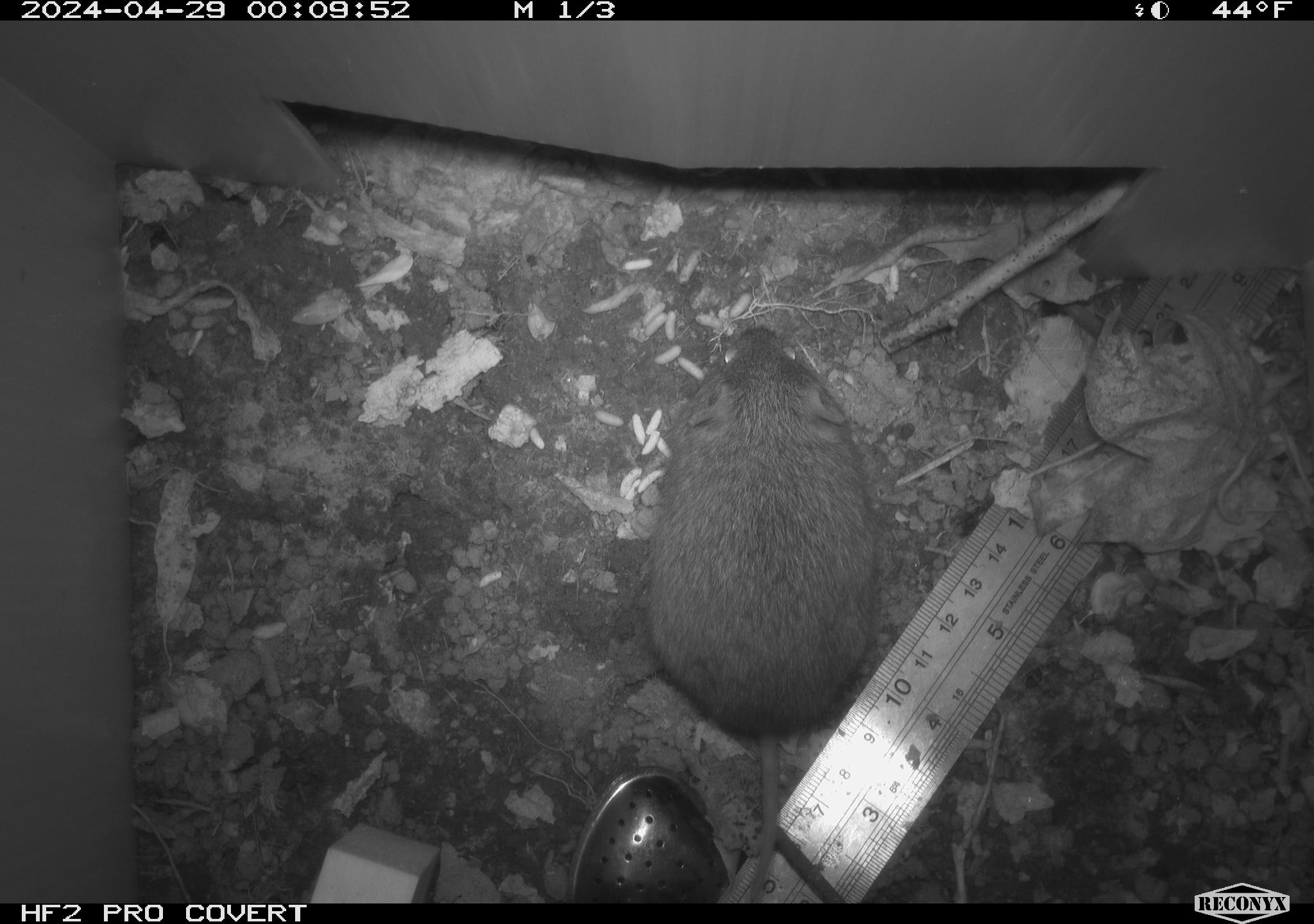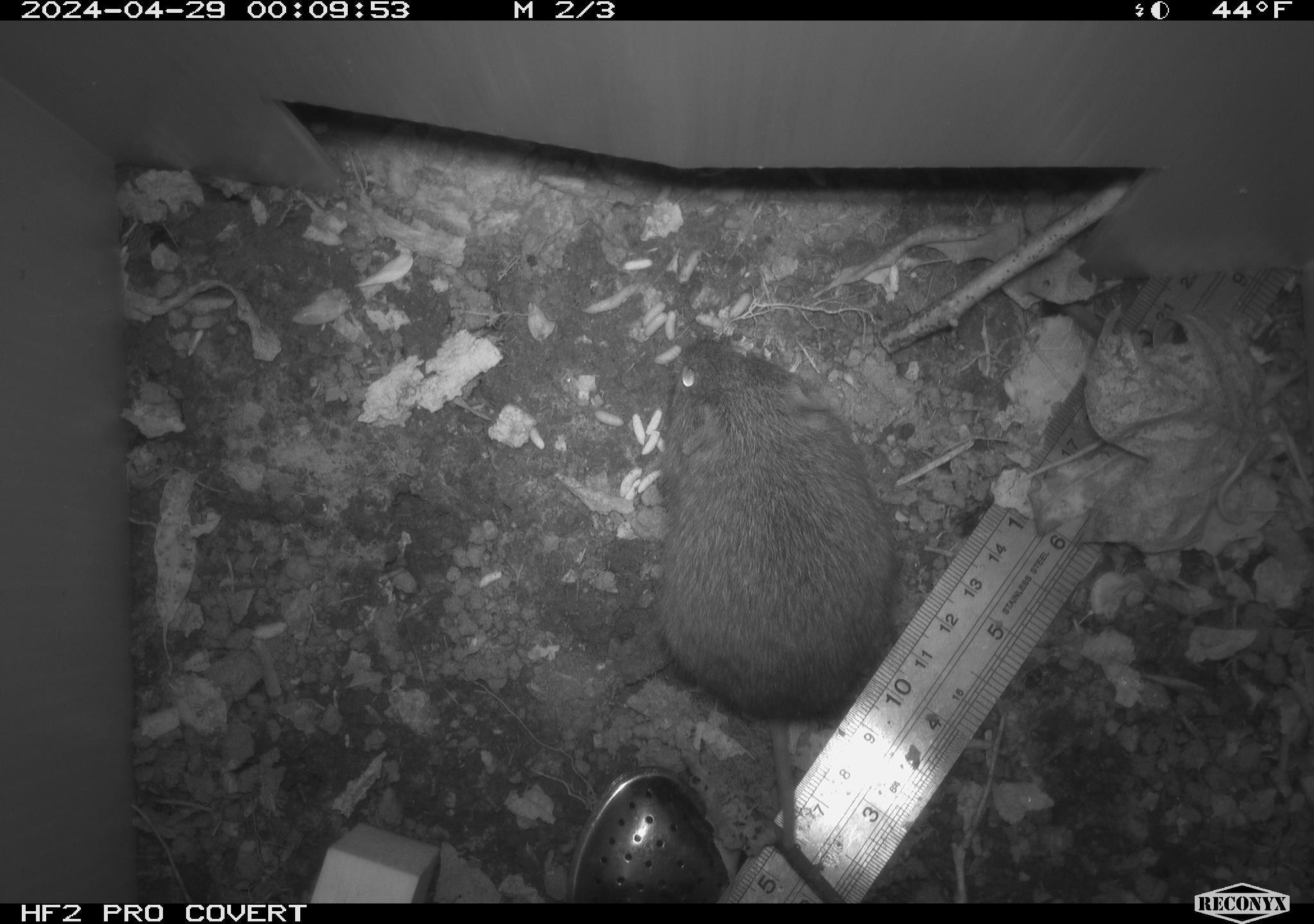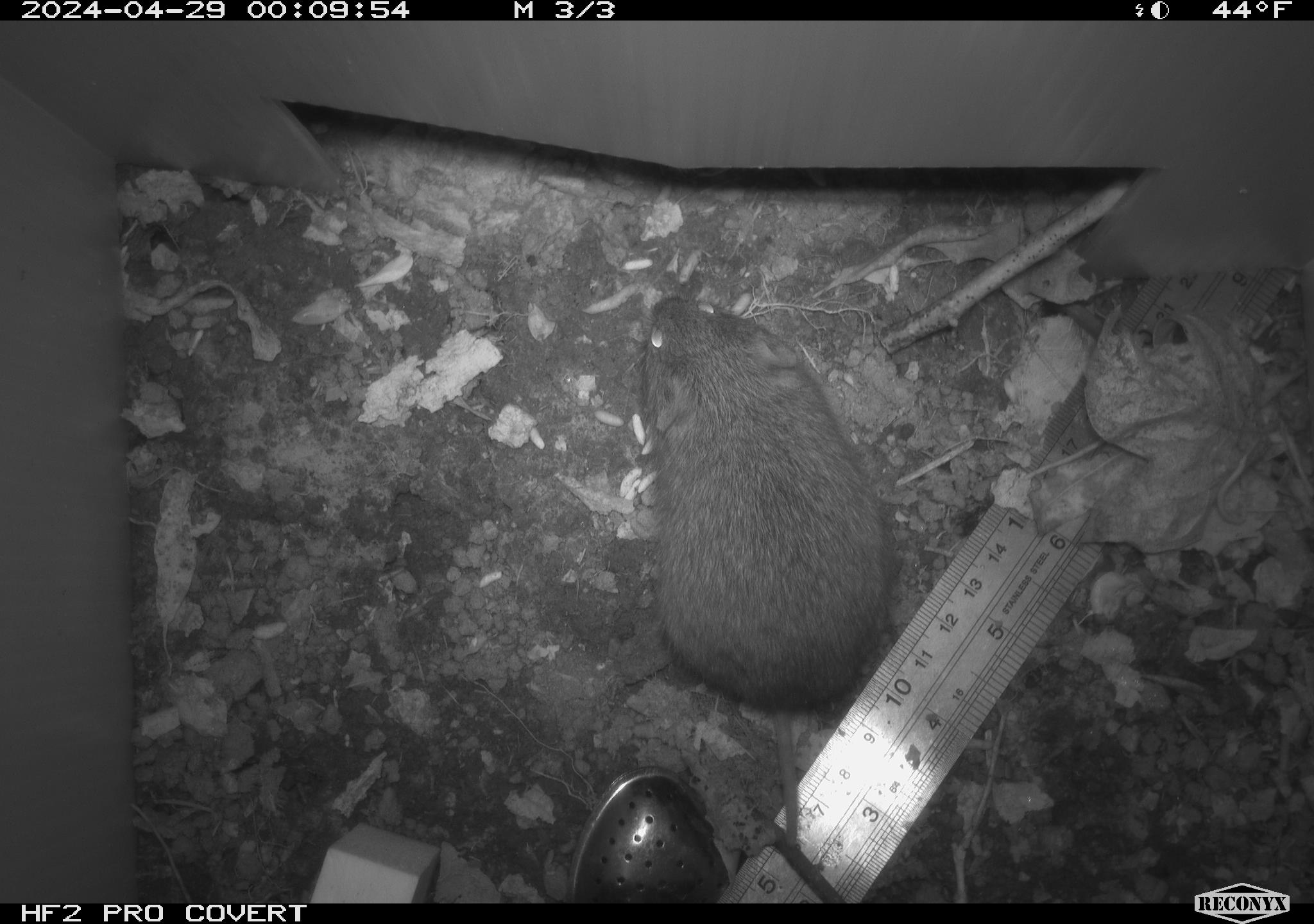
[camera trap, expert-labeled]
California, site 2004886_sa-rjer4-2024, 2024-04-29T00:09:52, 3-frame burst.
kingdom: Animalia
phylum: Chordata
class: Mammalia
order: Rodentia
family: Cricetidae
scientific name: Arvicolinae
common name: voles, lemmings, and muskrats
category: arvicolinae subfamily